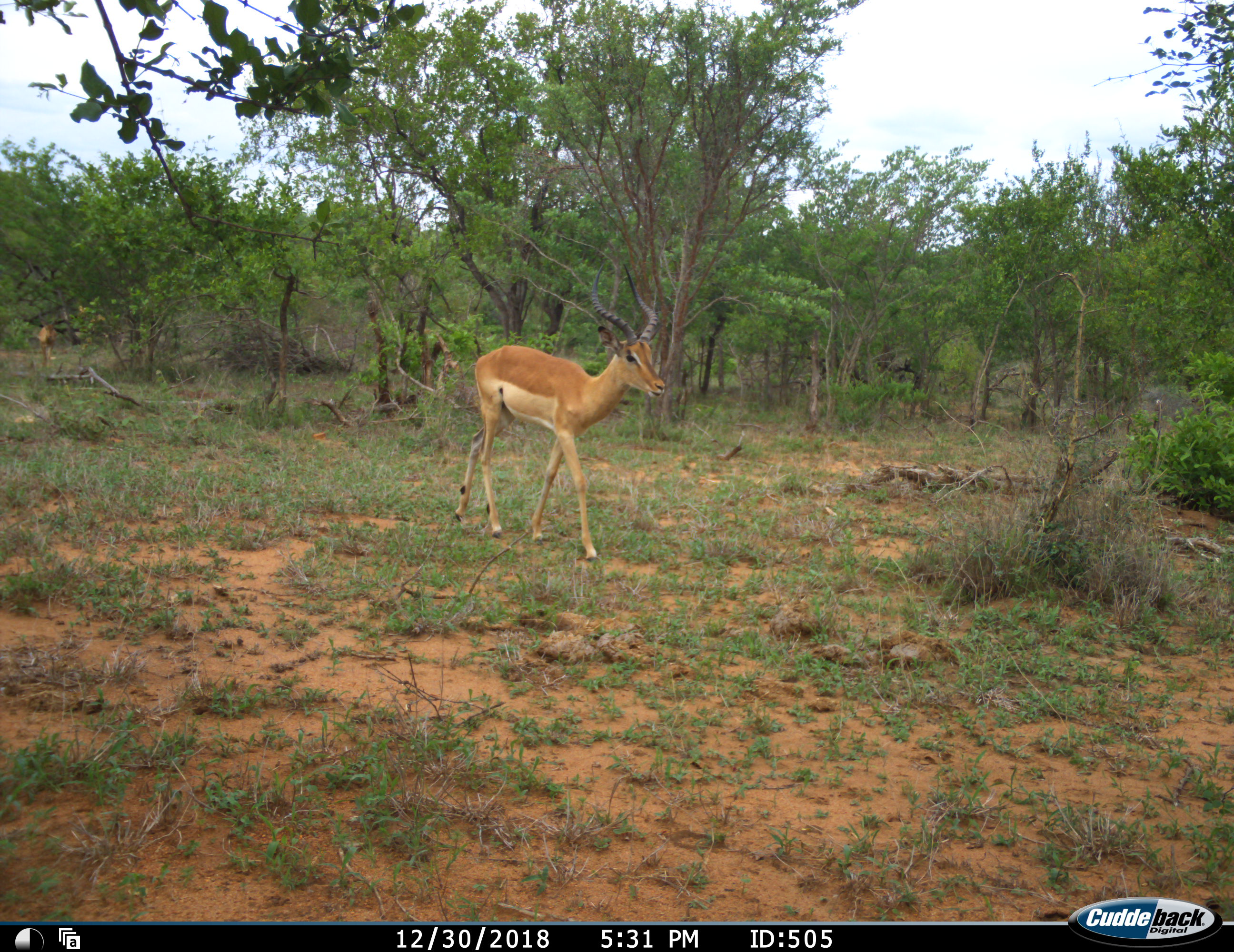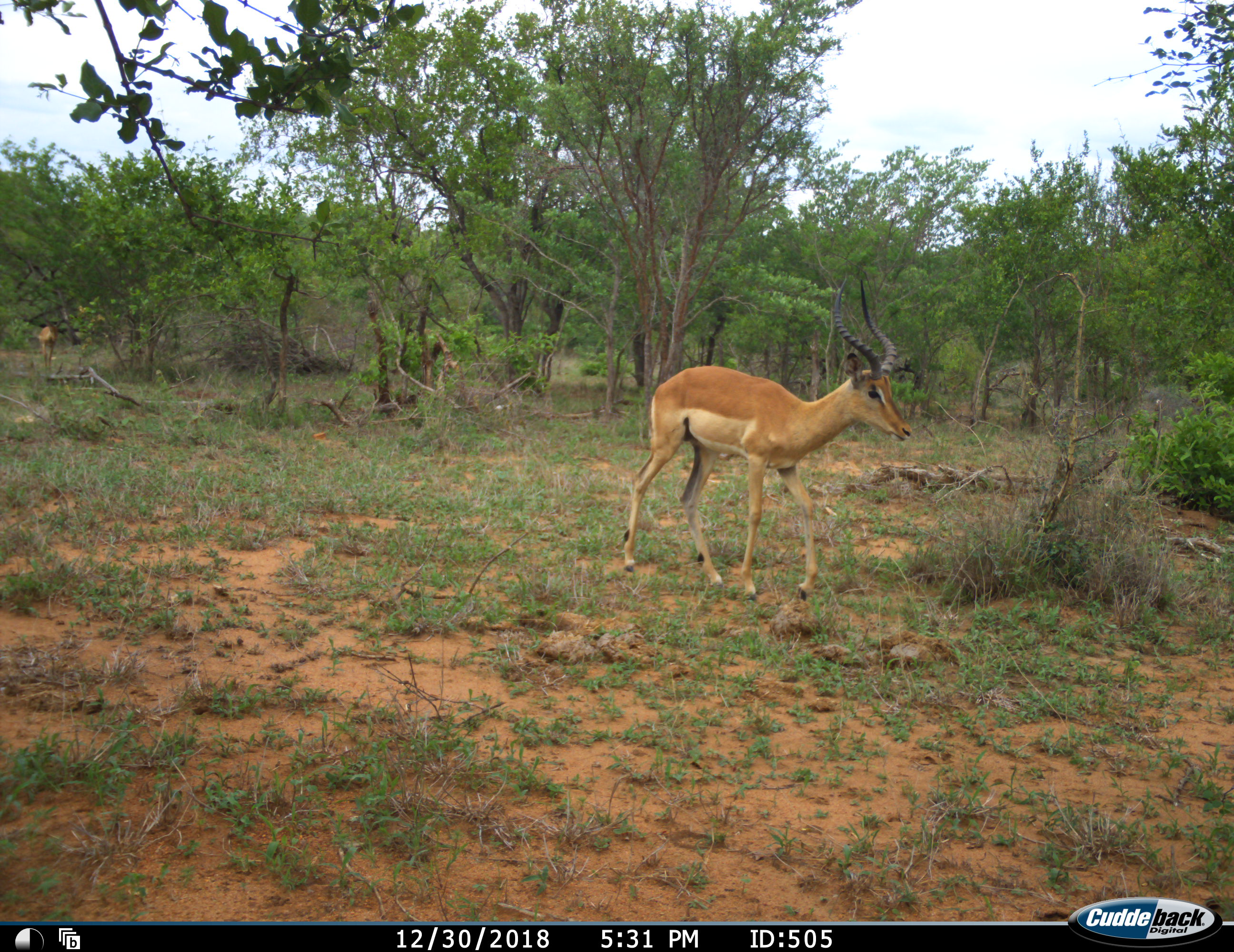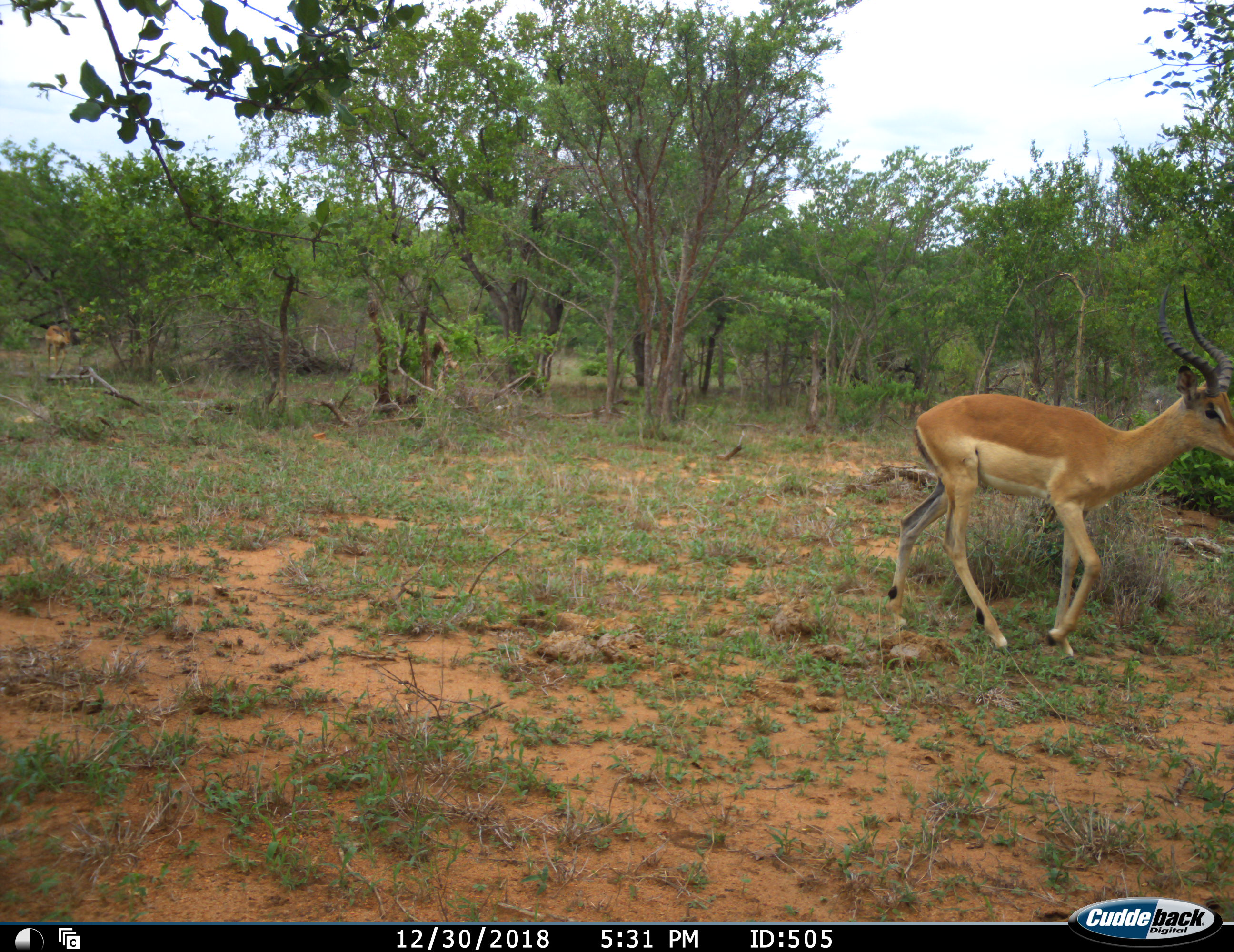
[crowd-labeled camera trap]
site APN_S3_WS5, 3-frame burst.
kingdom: Animalia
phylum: Chordata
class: Mammalia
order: Artiodactyla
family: Bovidae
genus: Aepyceros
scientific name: Aepyceros melampus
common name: impala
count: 2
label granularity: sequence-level